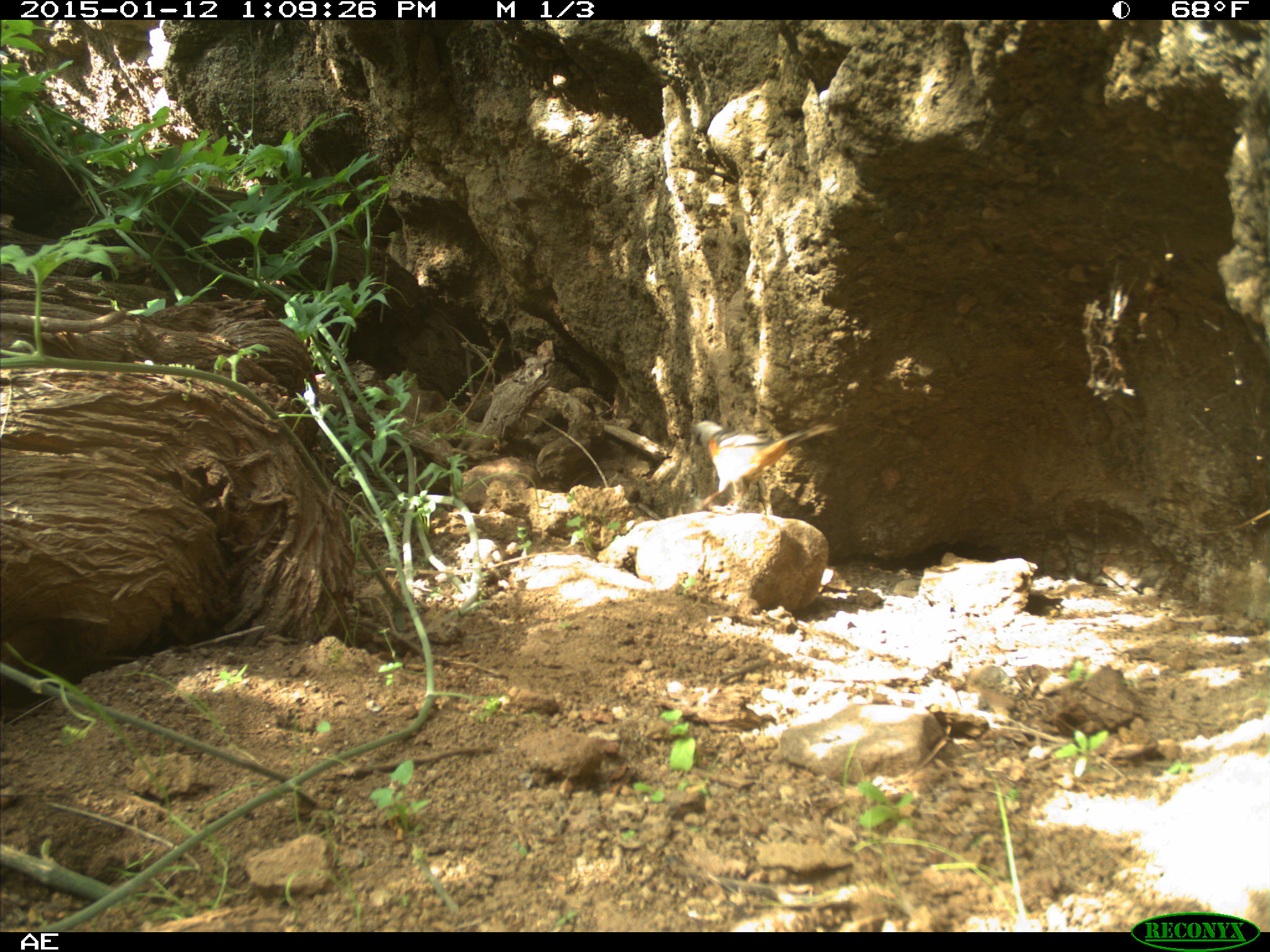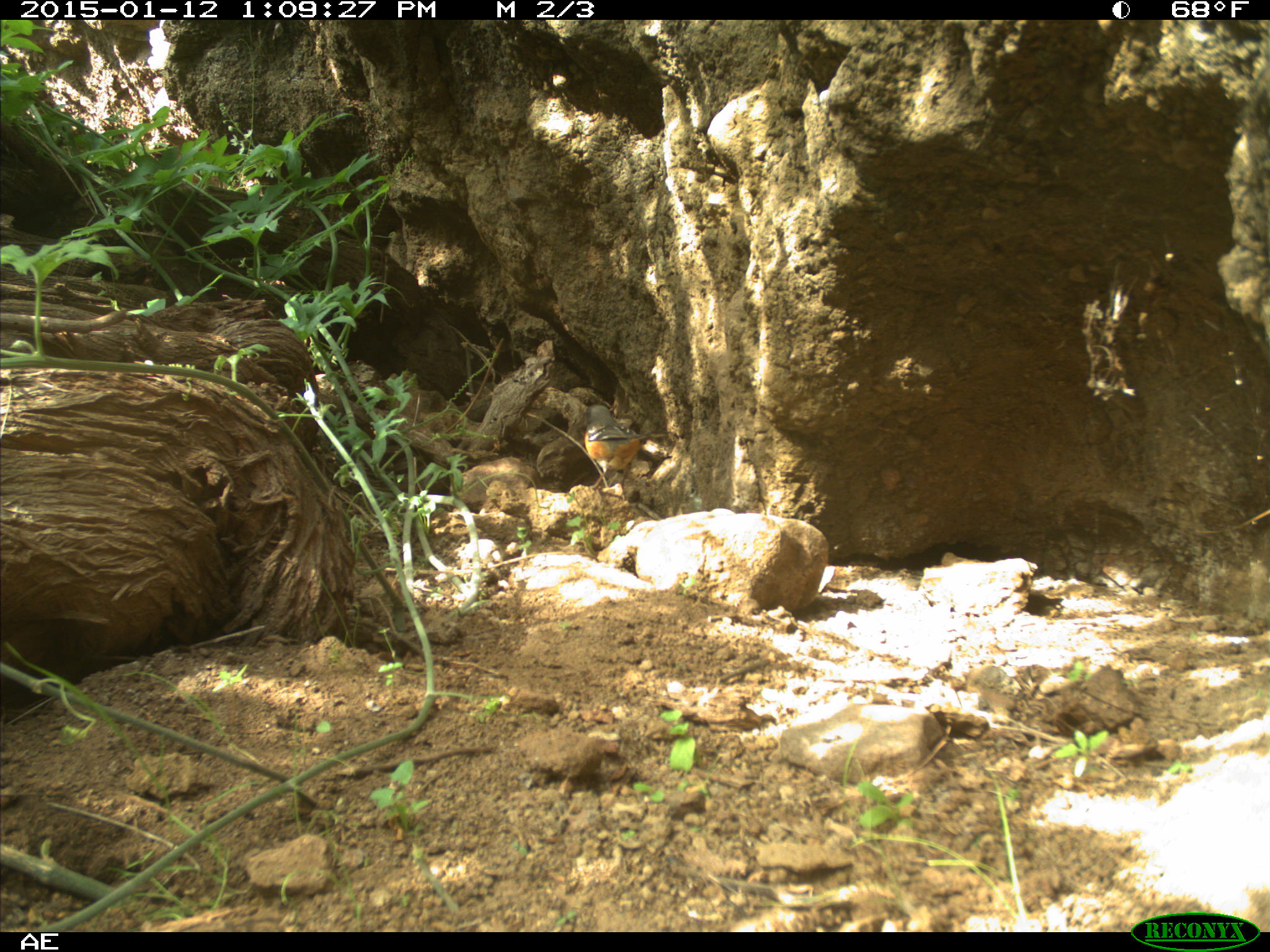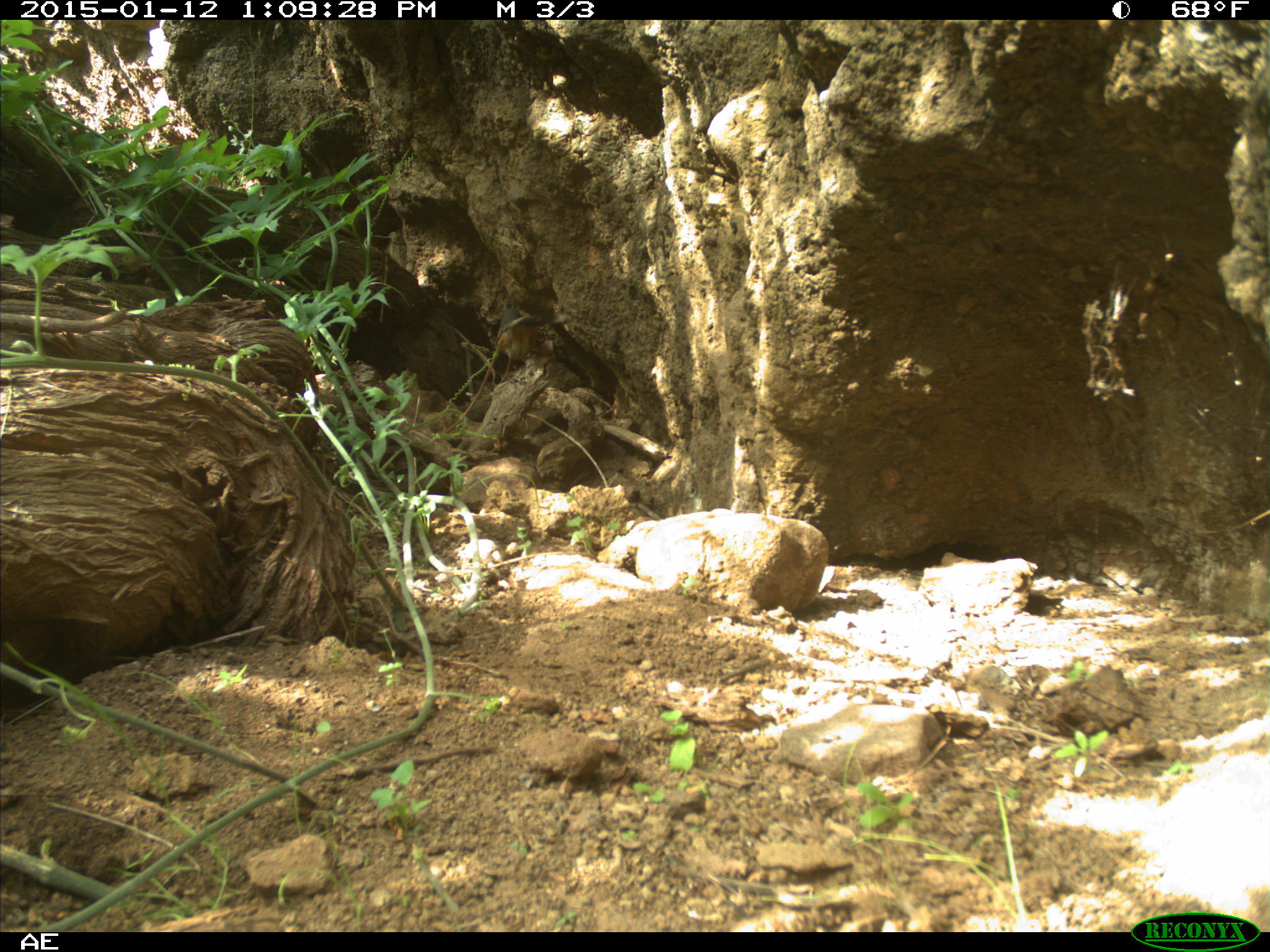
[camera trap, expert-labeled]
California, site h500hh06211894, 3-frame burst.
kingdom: Animalia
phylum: Chordata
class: Aves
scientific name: Aves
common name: bird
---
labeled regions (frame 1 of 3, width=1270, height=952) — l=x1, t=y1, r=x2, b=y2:
bird: l=691, t=418, r=839, b=513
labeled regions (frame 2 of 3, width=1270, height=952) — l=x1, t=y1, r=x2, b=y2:
bird: l=580, t=404, r=678, b=498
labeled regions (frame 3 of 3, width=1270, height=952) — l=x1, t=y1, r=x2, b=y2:
bird: l=495, t=307, r=571, b=381